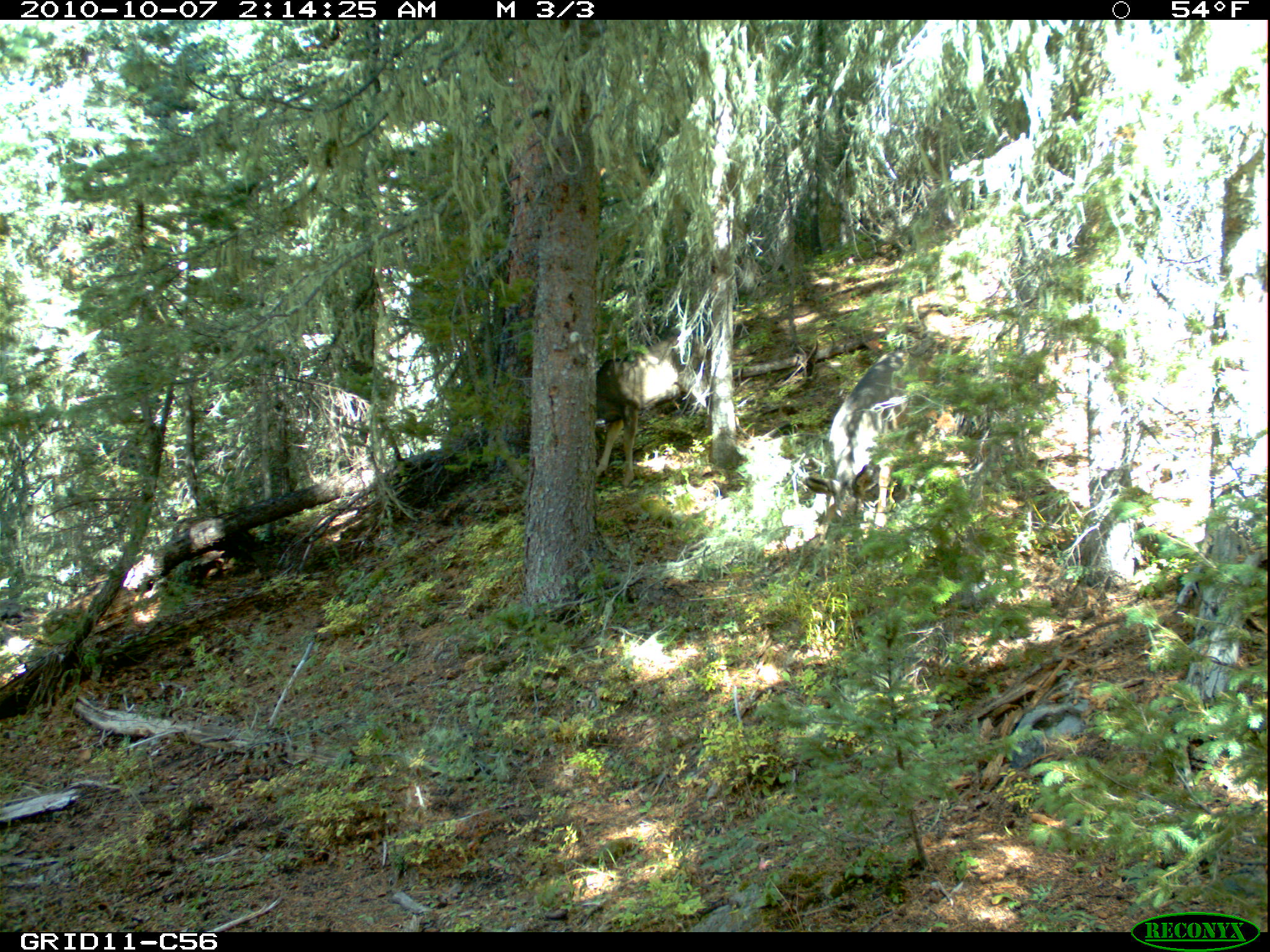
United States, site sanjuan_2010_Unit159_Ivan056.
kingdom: Animalia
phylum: Chordata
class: Mammalia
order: Artiodactyla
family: Cervidae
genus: Odocoileus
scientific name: Odocoileus hemionus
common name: mule deer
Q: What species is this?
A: Odocoileus hemionus (mule deer).